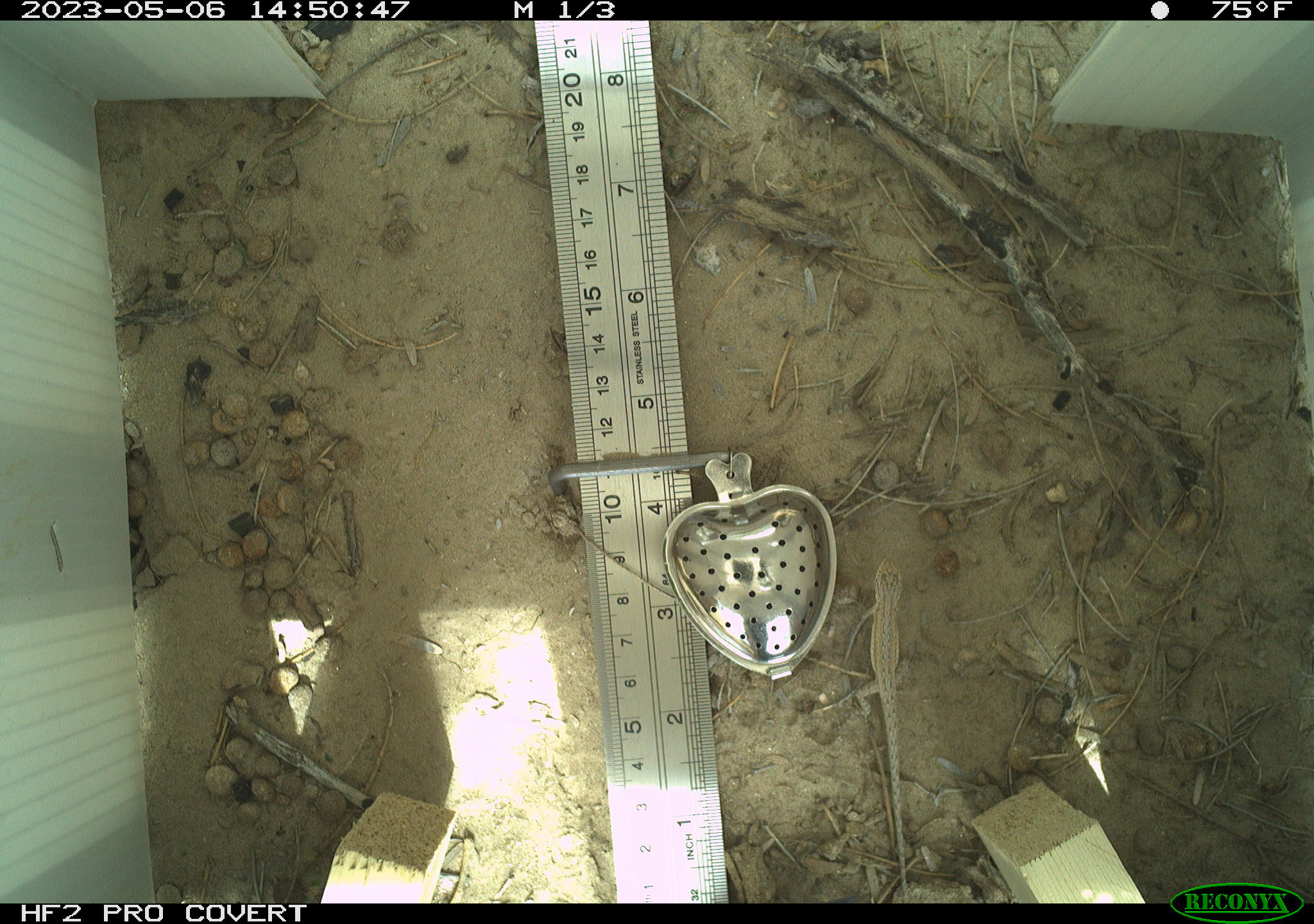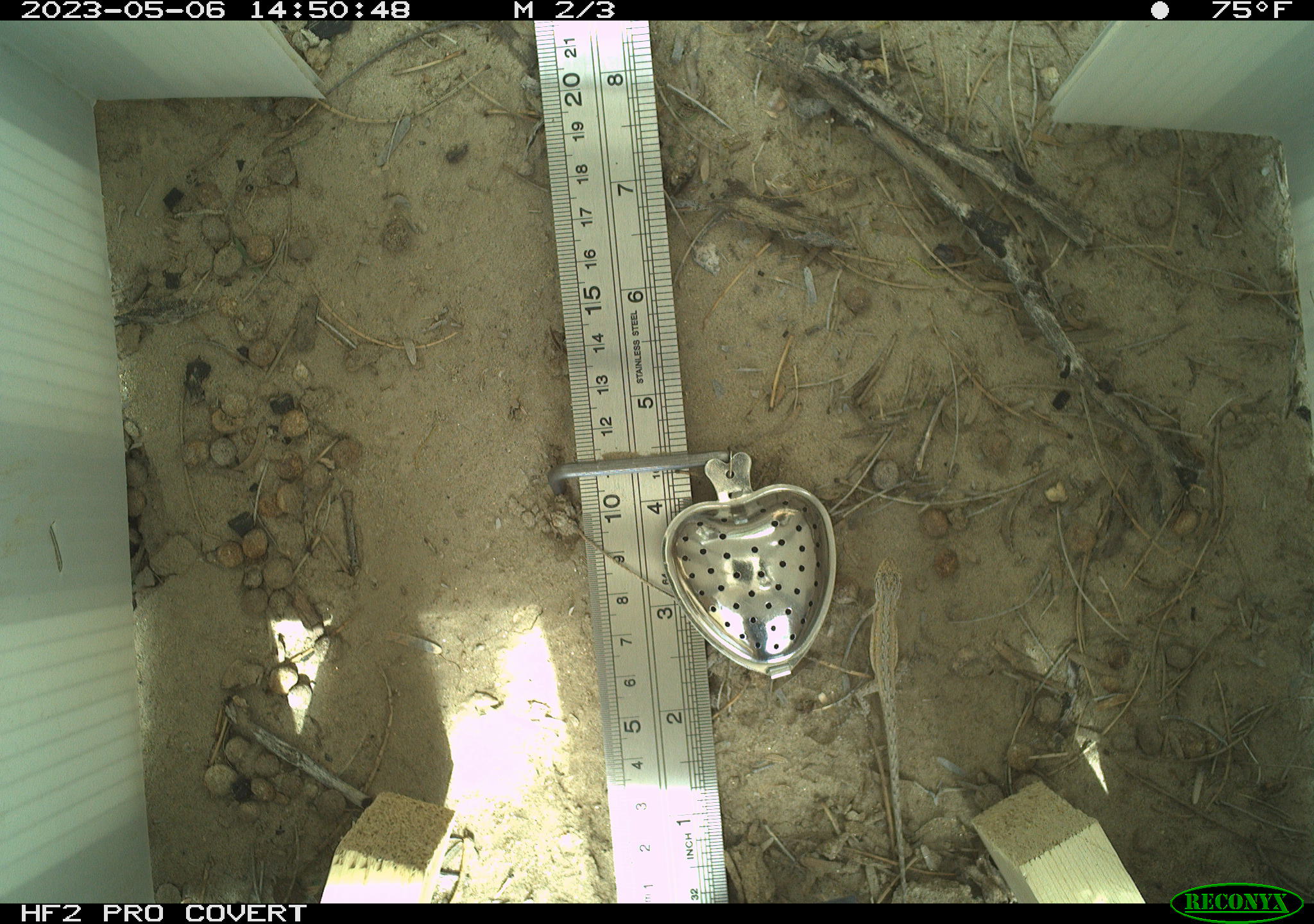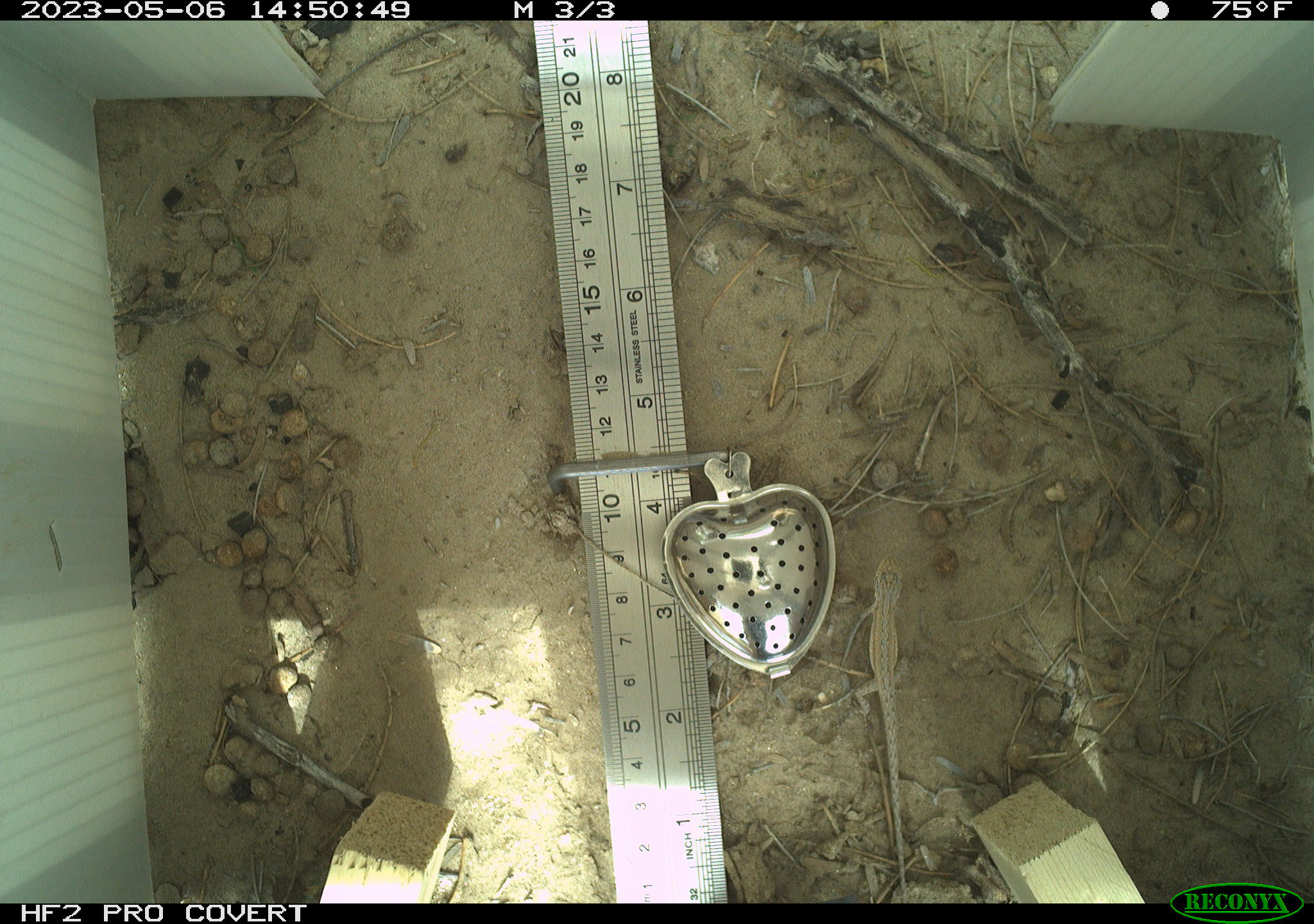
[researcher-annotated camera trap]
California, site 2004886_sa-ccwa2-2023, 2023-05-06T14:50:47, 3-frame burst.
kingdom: Animalia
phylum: Chordata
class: Reptilia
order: Squamata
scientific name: Squamata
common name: lizards and snakes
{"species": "lizards and snakes (Squamata)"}